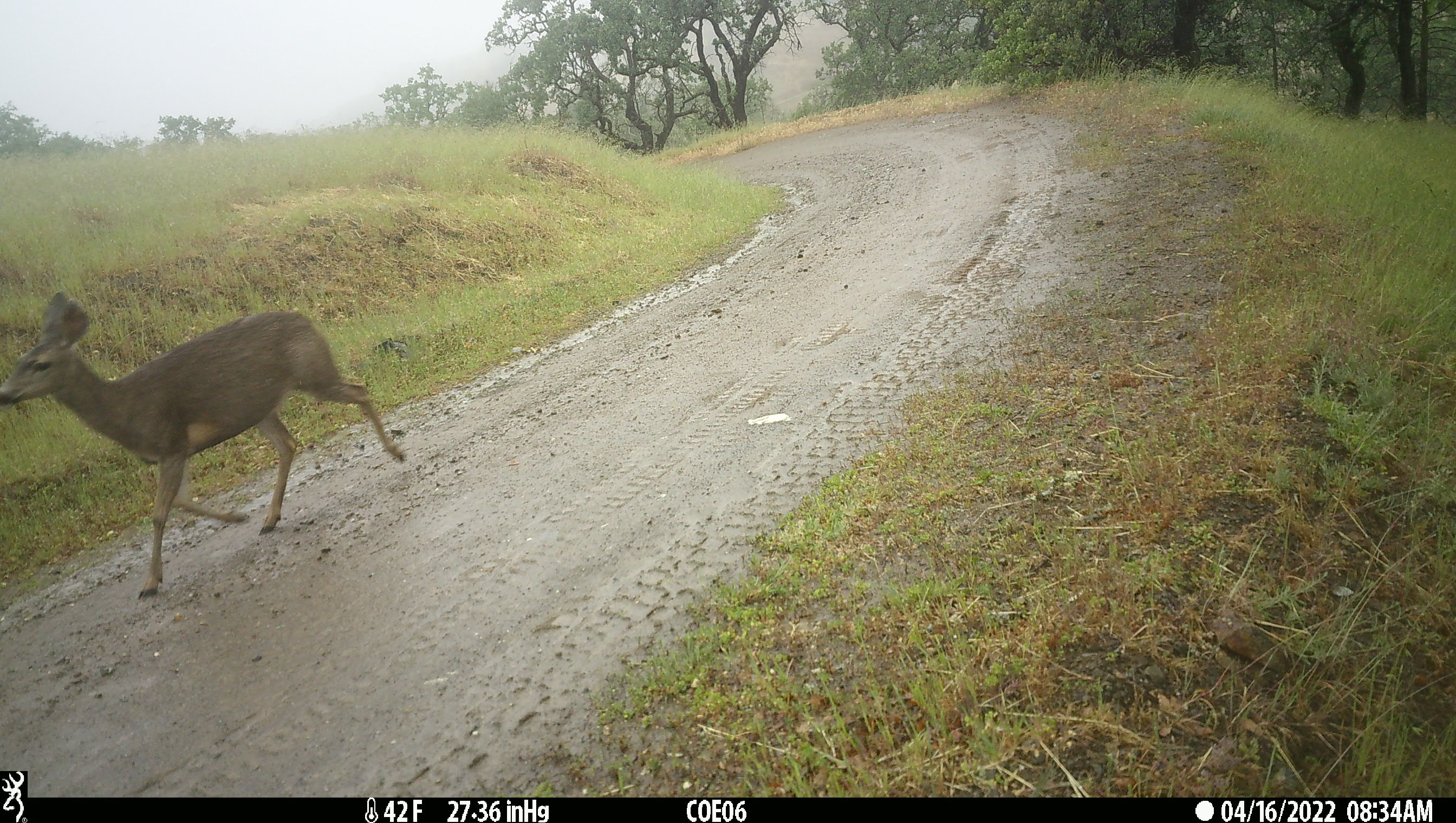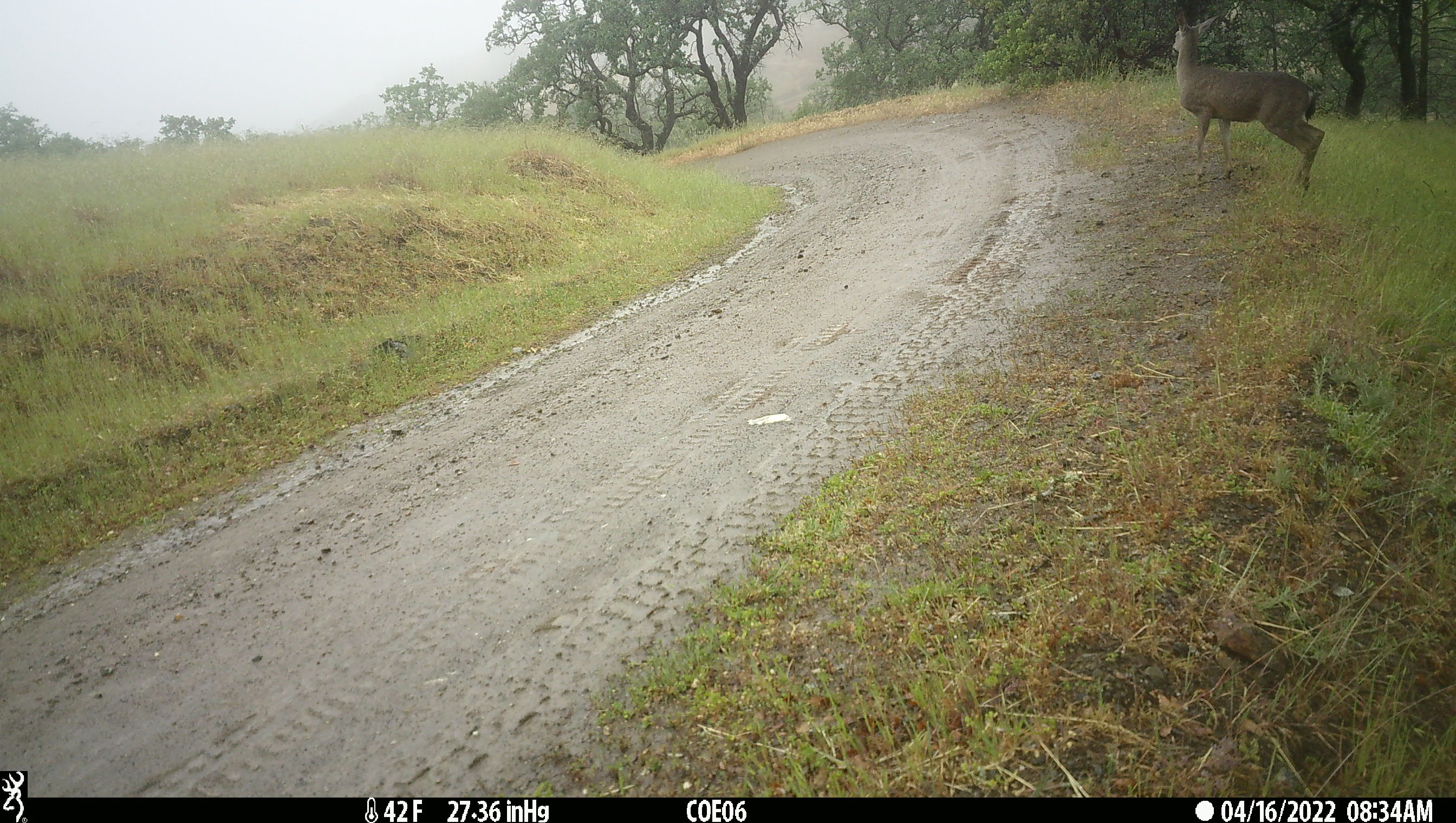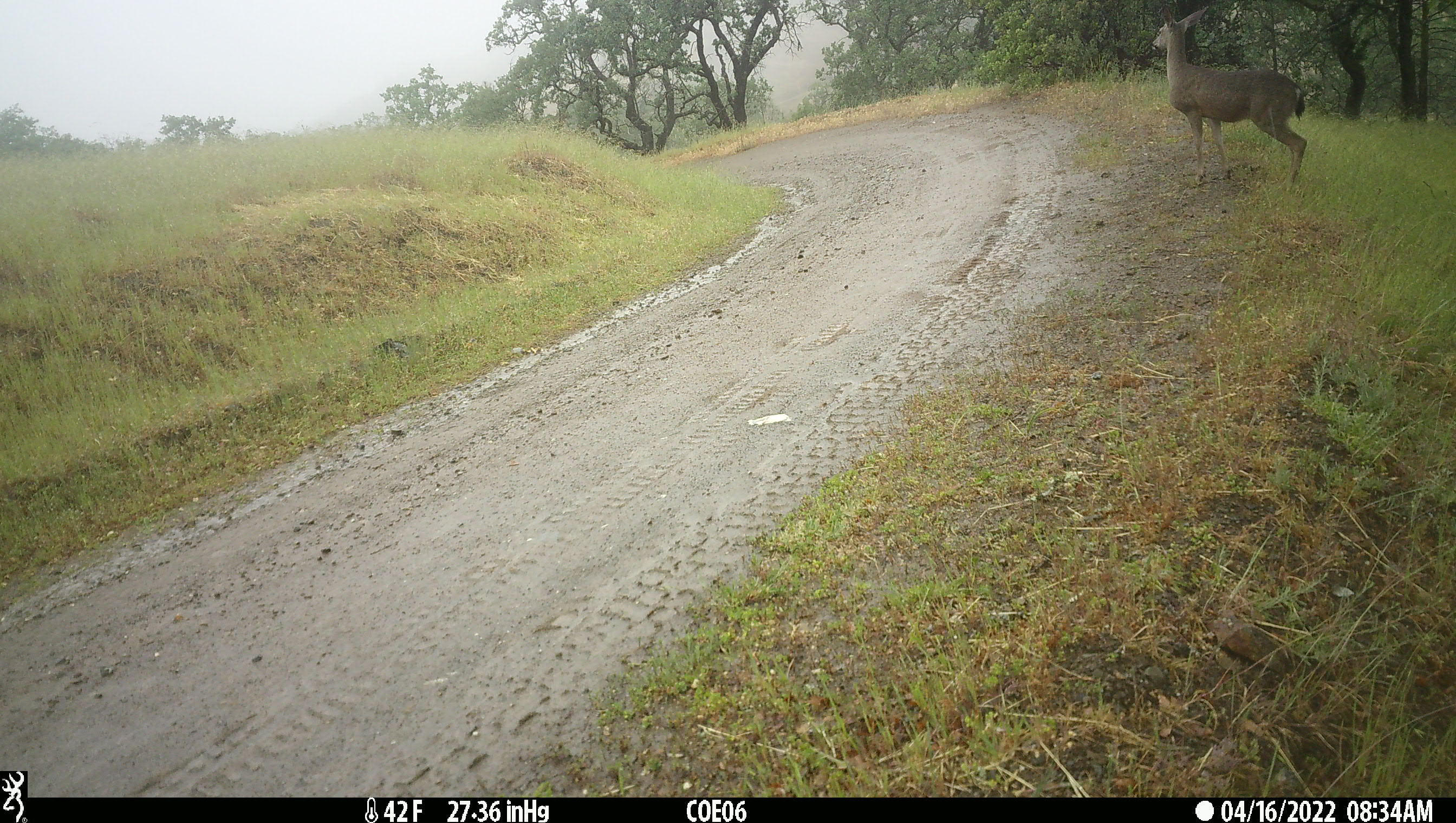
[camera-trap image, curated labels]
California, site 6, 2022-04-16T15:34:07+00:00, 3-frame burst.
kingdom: Animalia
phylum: Chordata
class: Mammalia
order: Artiodactyla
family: Cervidae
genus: Odocoileus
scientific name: Odocoileus hemionus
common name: mule deer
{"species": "mule deer (Odocoileus hemionus)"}